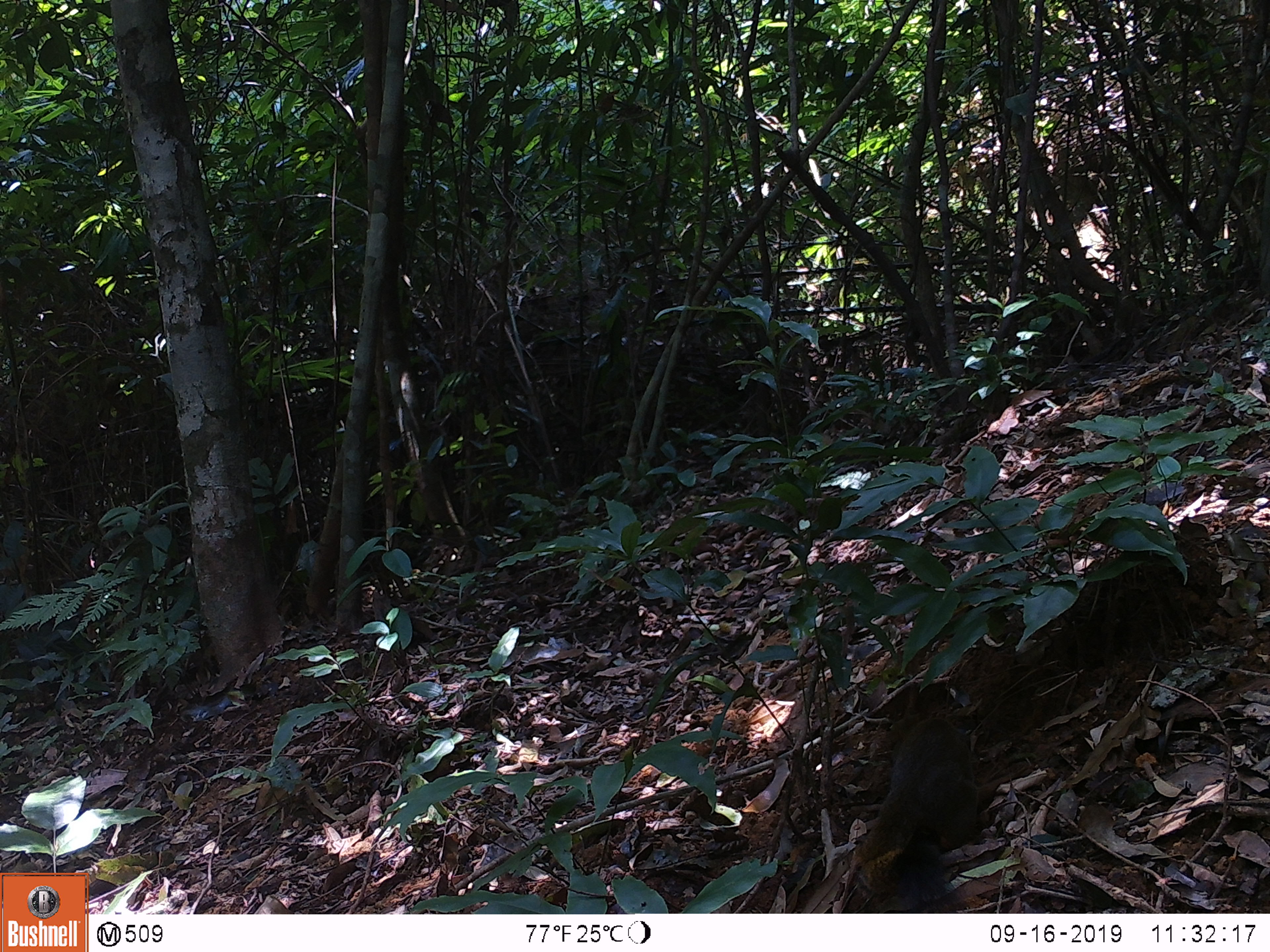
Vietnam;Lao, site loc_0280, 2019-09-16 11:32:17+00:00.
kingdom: Animalia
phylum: Chordata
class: Mammalia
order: Rodentia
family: Sciuridae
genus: Callosciurus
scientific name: Callosciurus erythraeus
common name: pallas's squirrel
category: pallass squirrel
Pallass squirrel (pallas's squirrel) (Callosciurus erythraeus). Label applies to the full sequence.